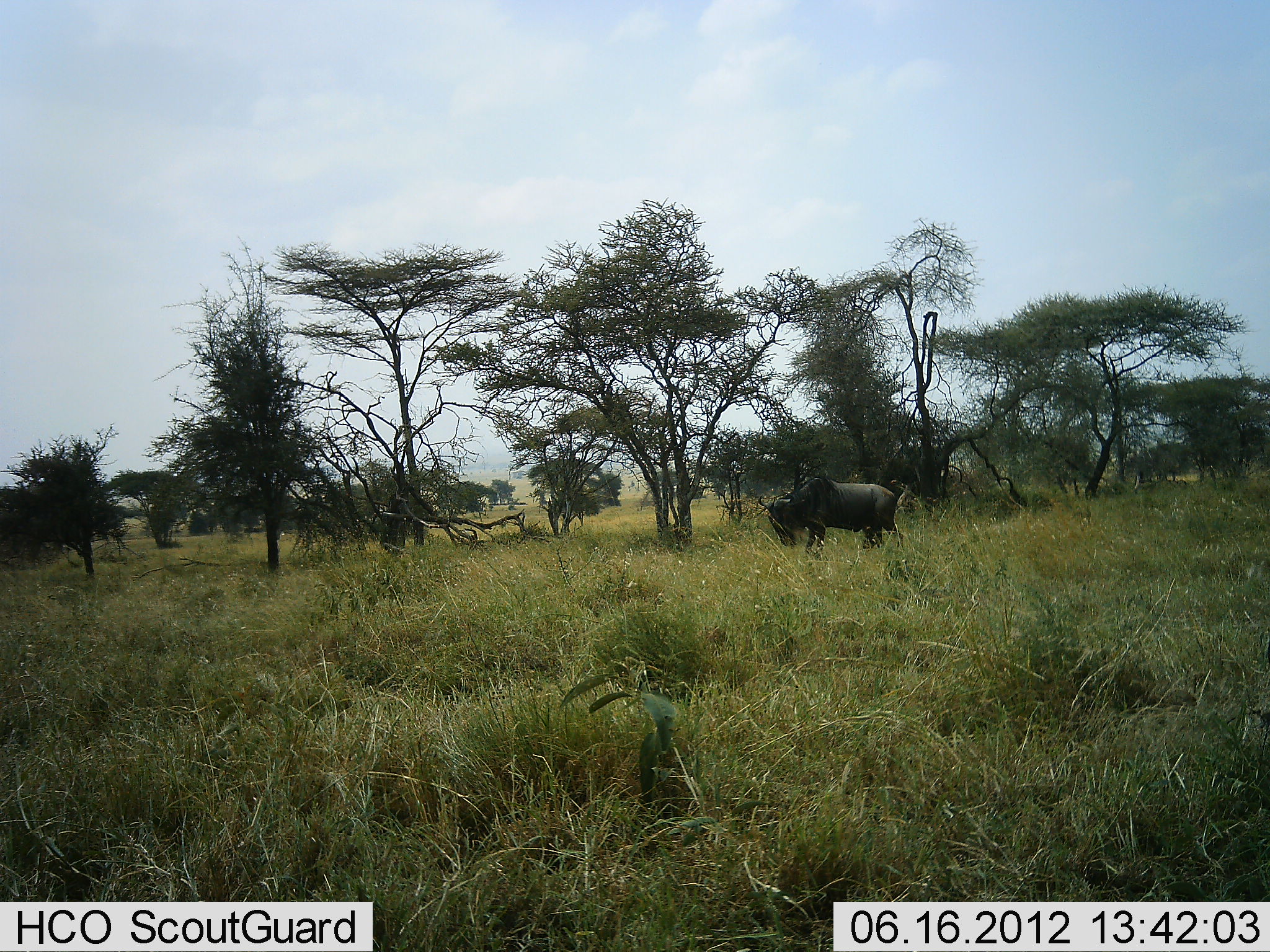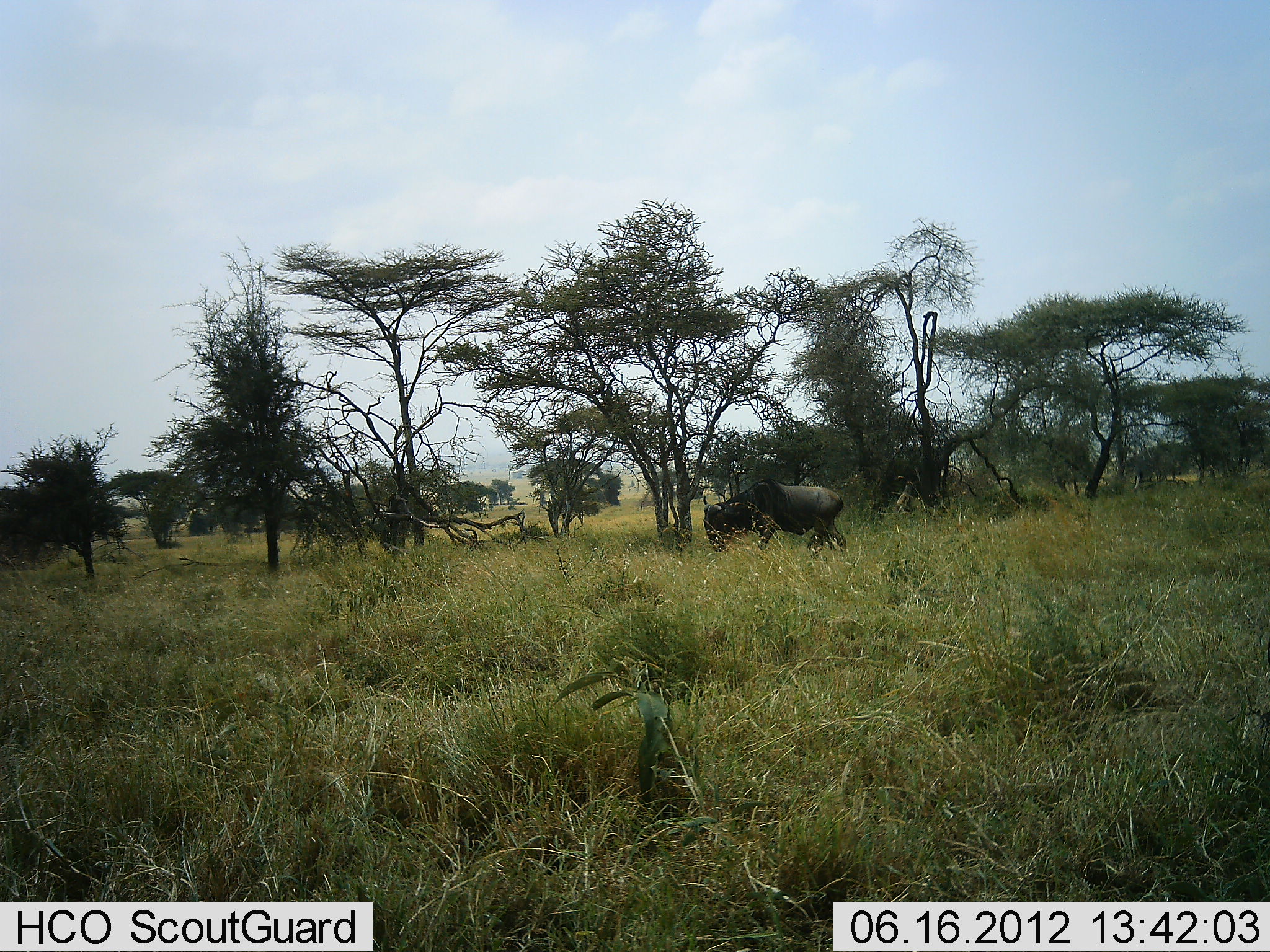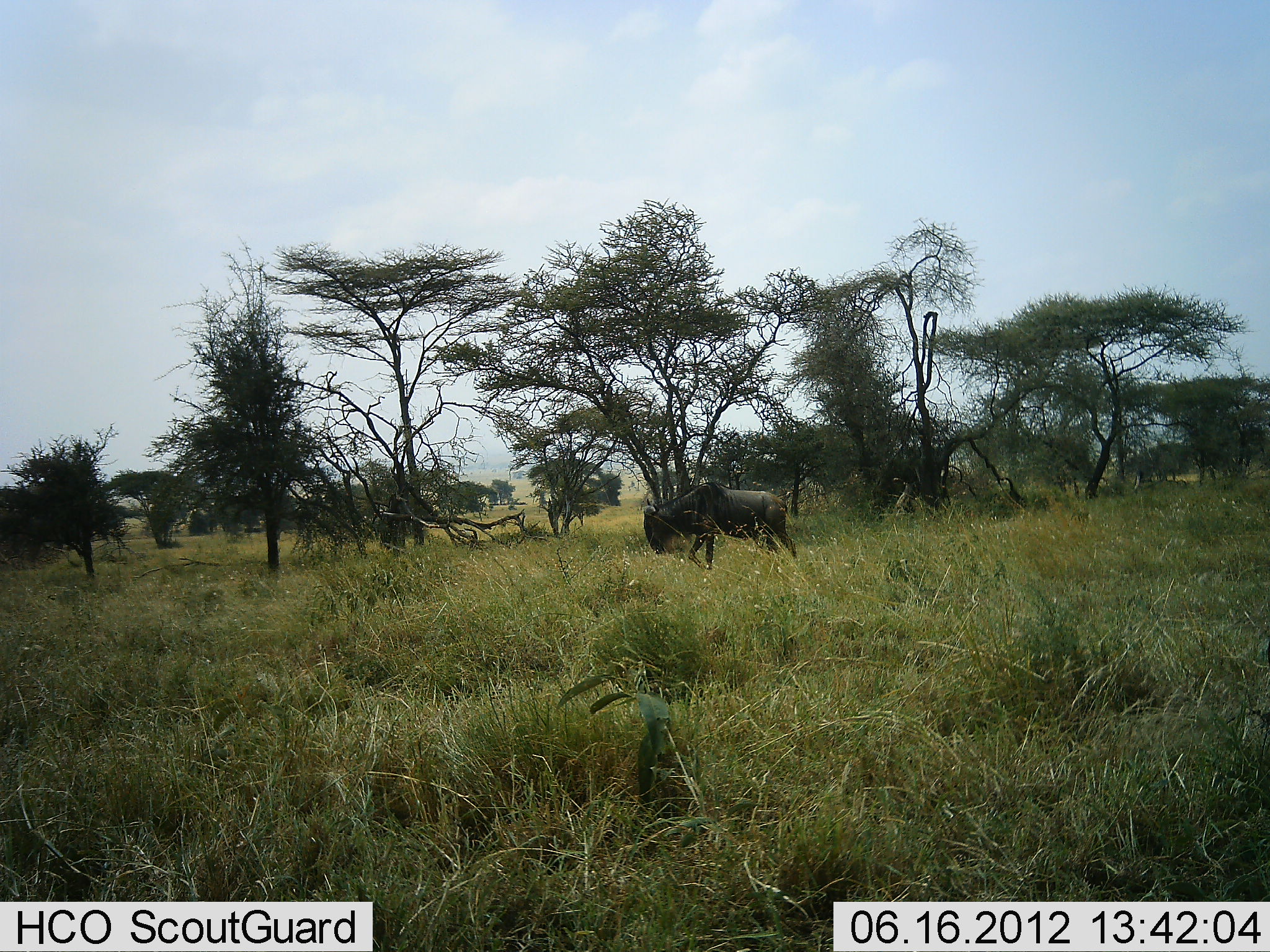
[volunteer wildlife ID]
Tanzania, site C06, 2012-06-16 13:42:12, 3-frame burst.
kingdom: Animalia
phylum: Chordata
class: Mammalia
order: Artiodactyla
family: Bovidae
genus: Connochaetes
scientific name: Connochaetes taurinus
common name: blue wildebeest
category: wildebeest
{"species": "wildebeest (blue wildebeest) (Connochaetes taurinus)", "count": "1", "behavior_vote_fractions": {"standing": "10%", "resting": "0%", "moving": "100%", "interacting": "0%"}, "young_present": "0%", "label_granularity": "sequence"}